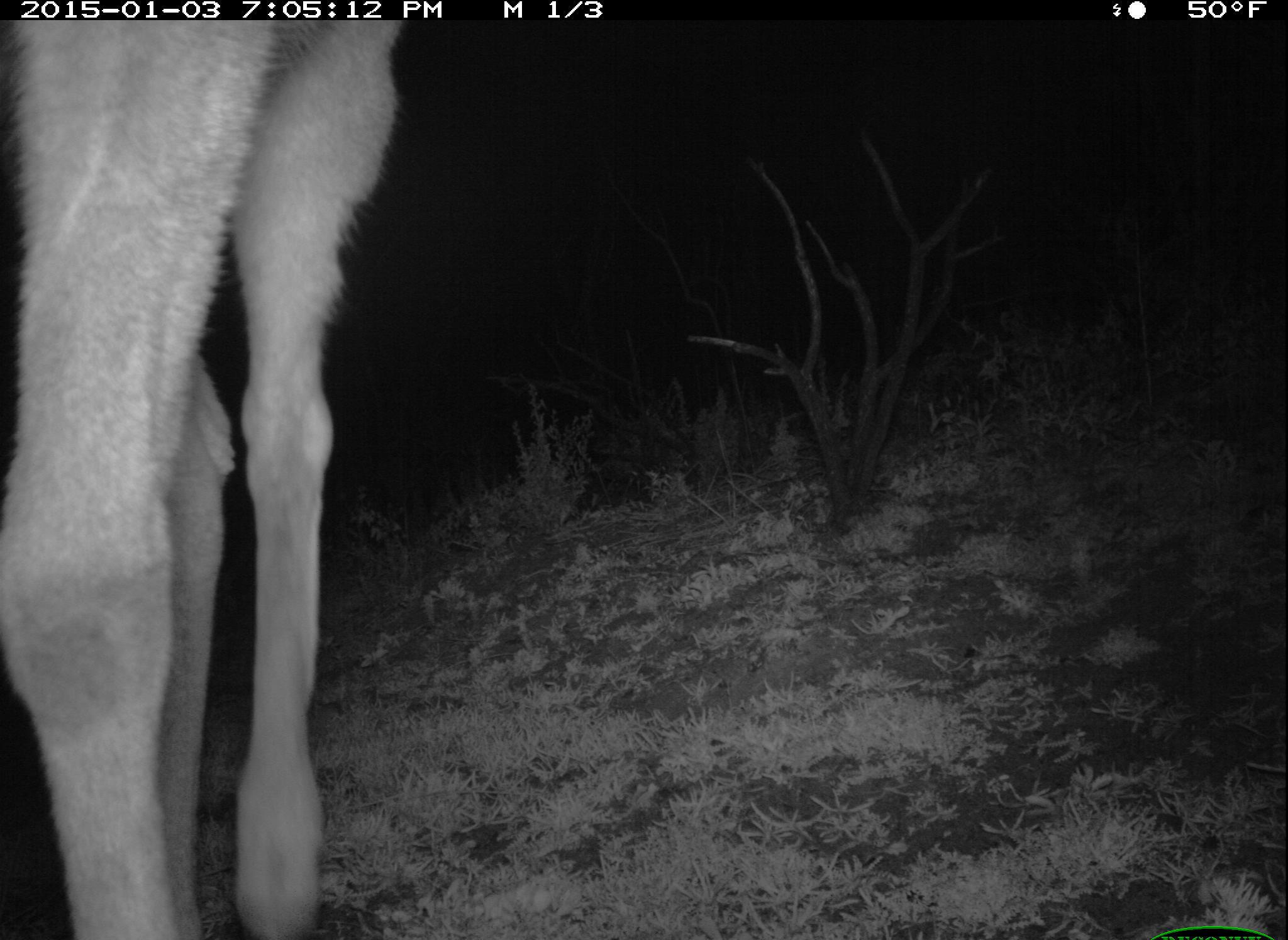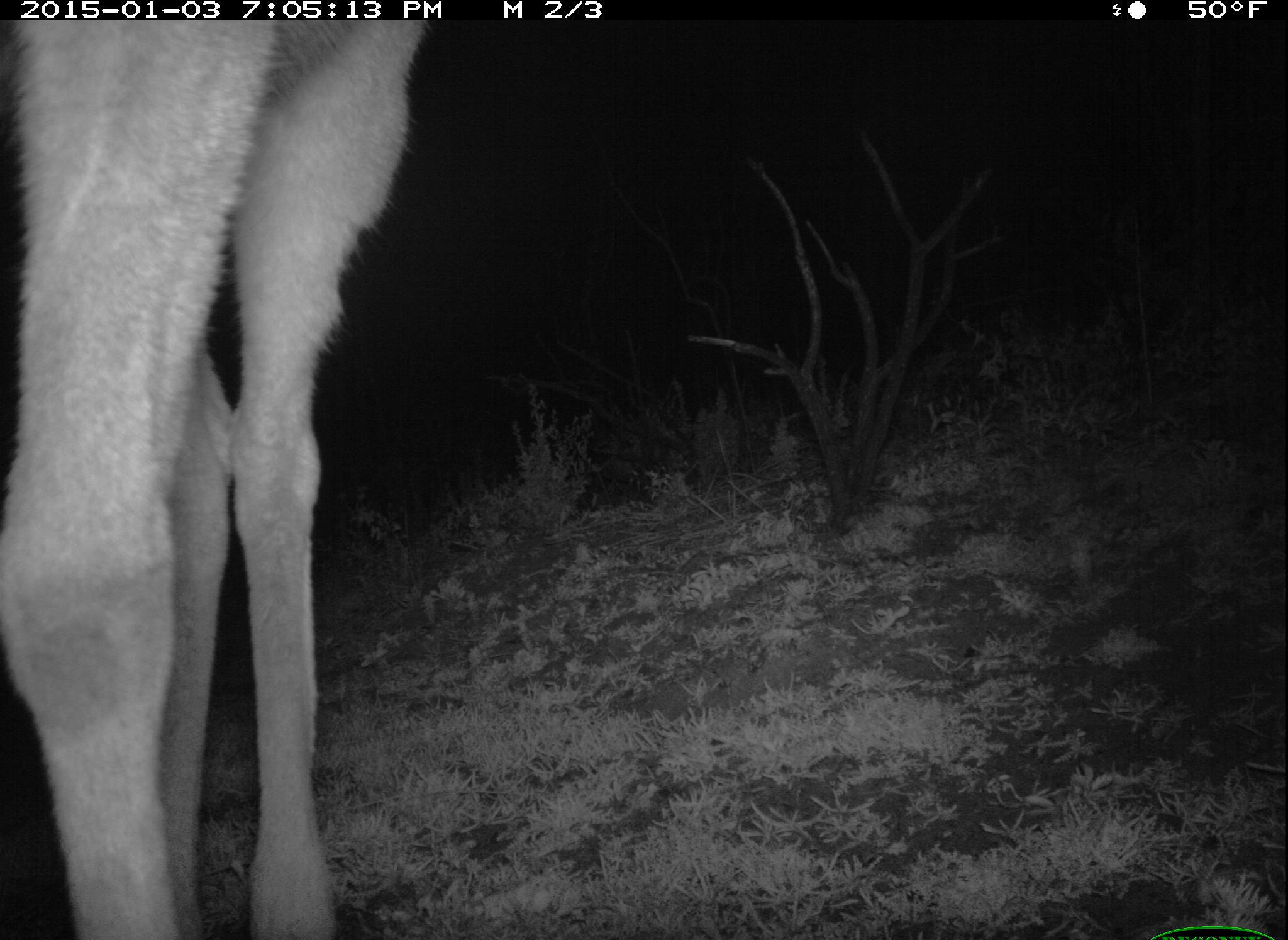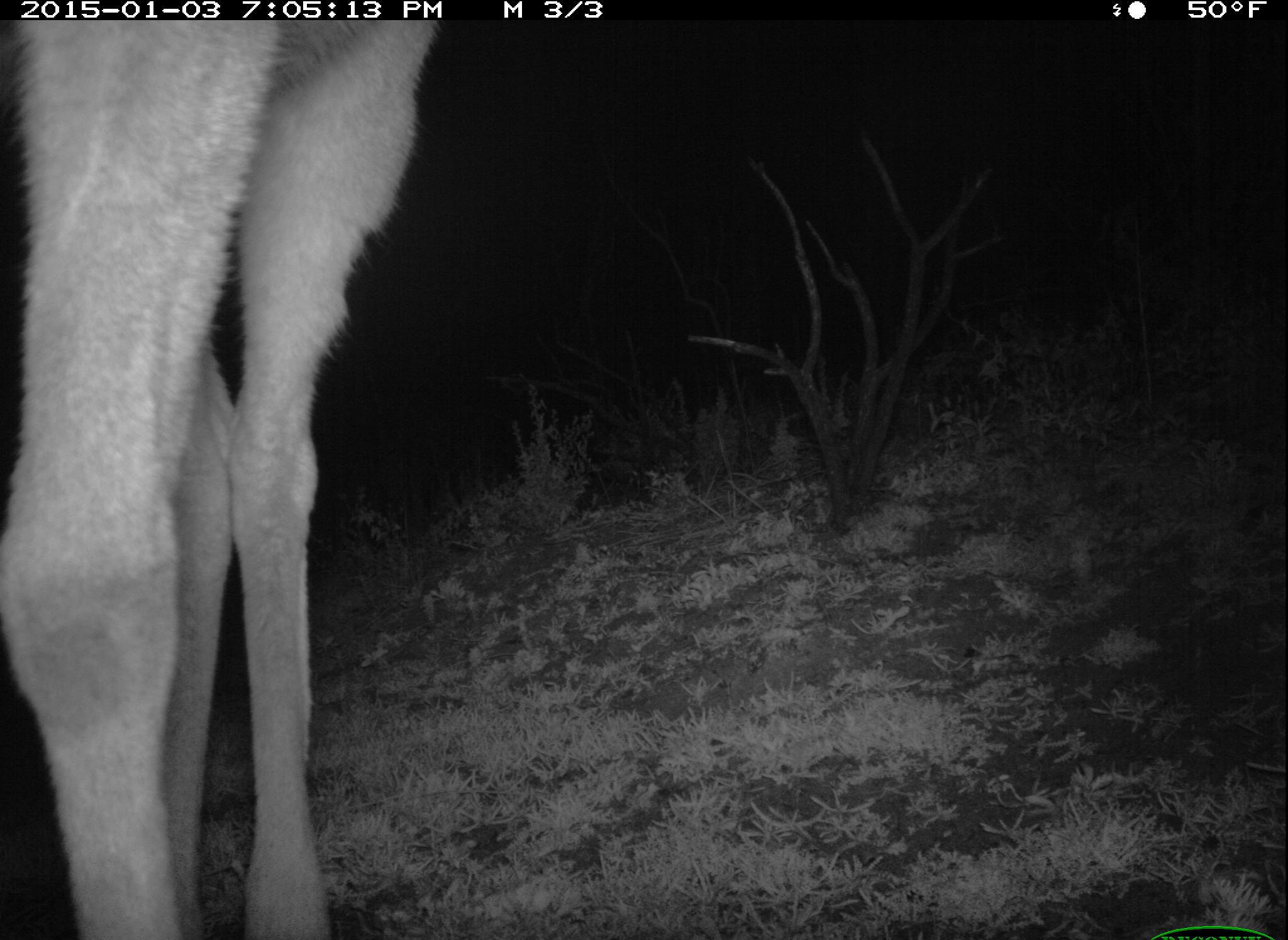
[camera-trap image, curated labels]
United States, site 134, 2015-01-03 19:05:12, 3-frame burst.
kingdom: Animalia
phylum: Chordata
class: Mammalia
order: Artiodactyla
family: Cervidae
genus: Odocoileus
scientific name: Odocoileus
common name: deer